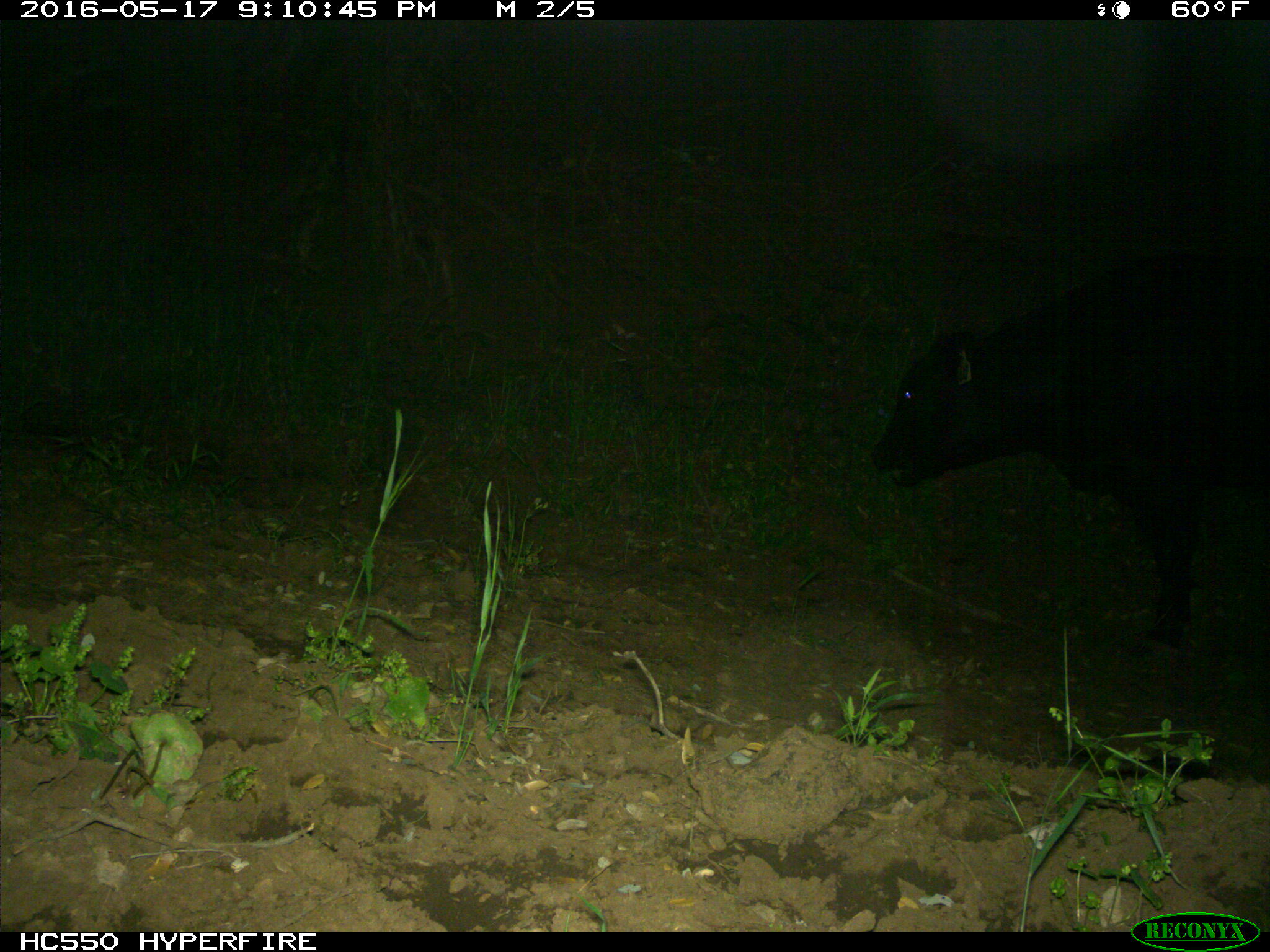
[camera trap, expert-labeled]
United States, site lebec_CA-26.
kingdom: Animalia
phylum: Chordata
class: Mammalia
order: Artiodactyla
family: Bovidae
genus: Bos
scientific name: Bos taurus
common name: domestic cow